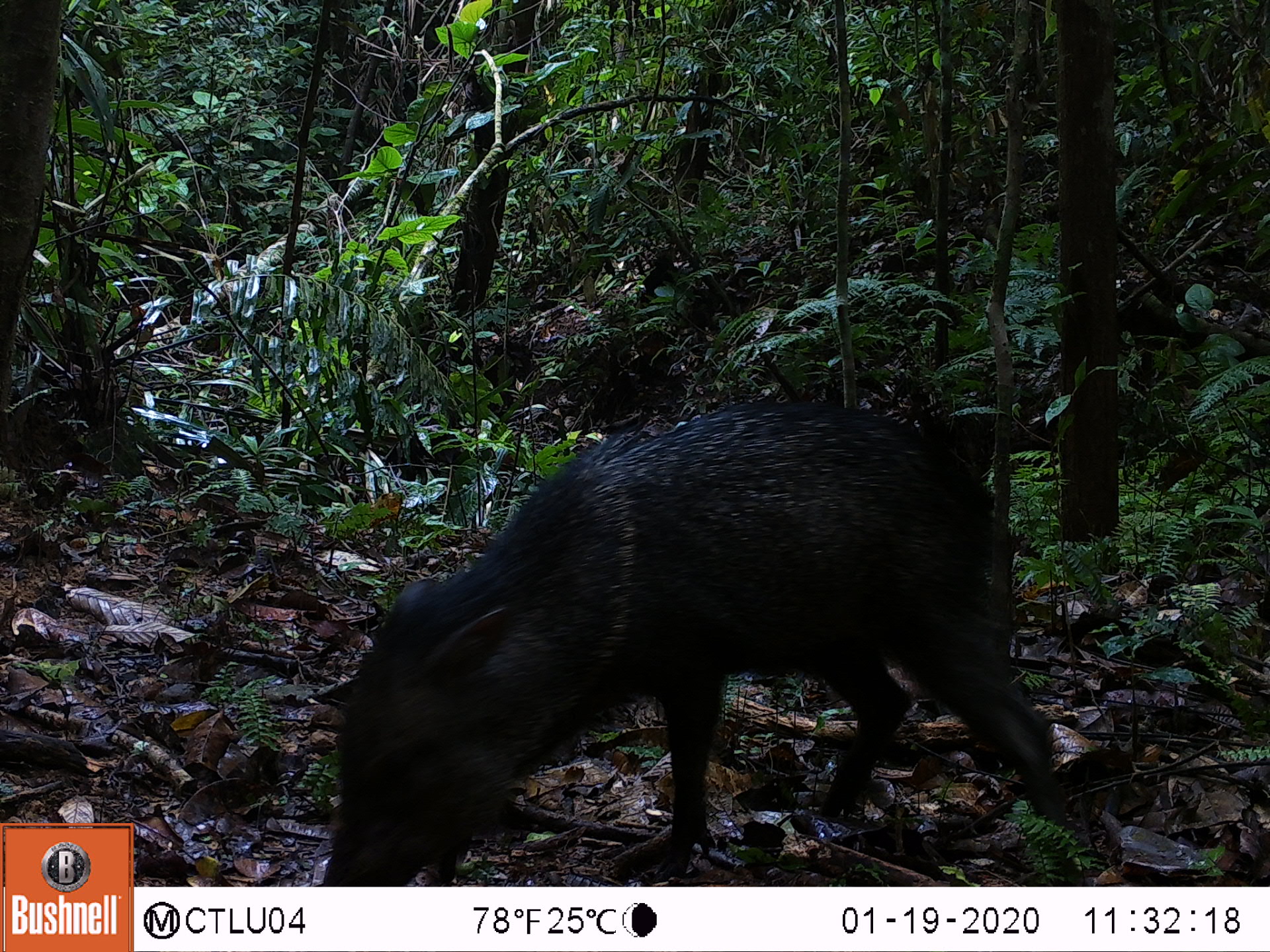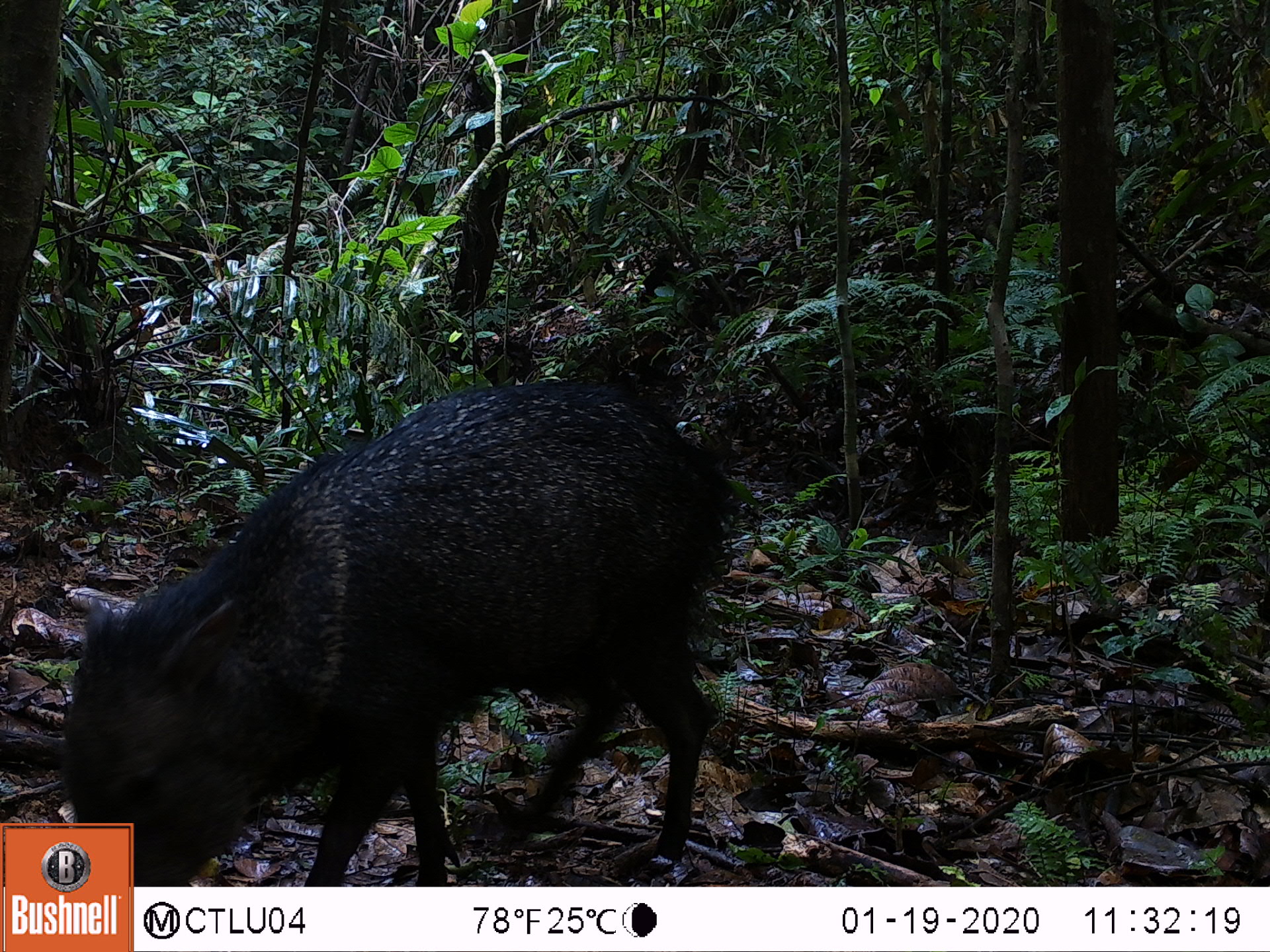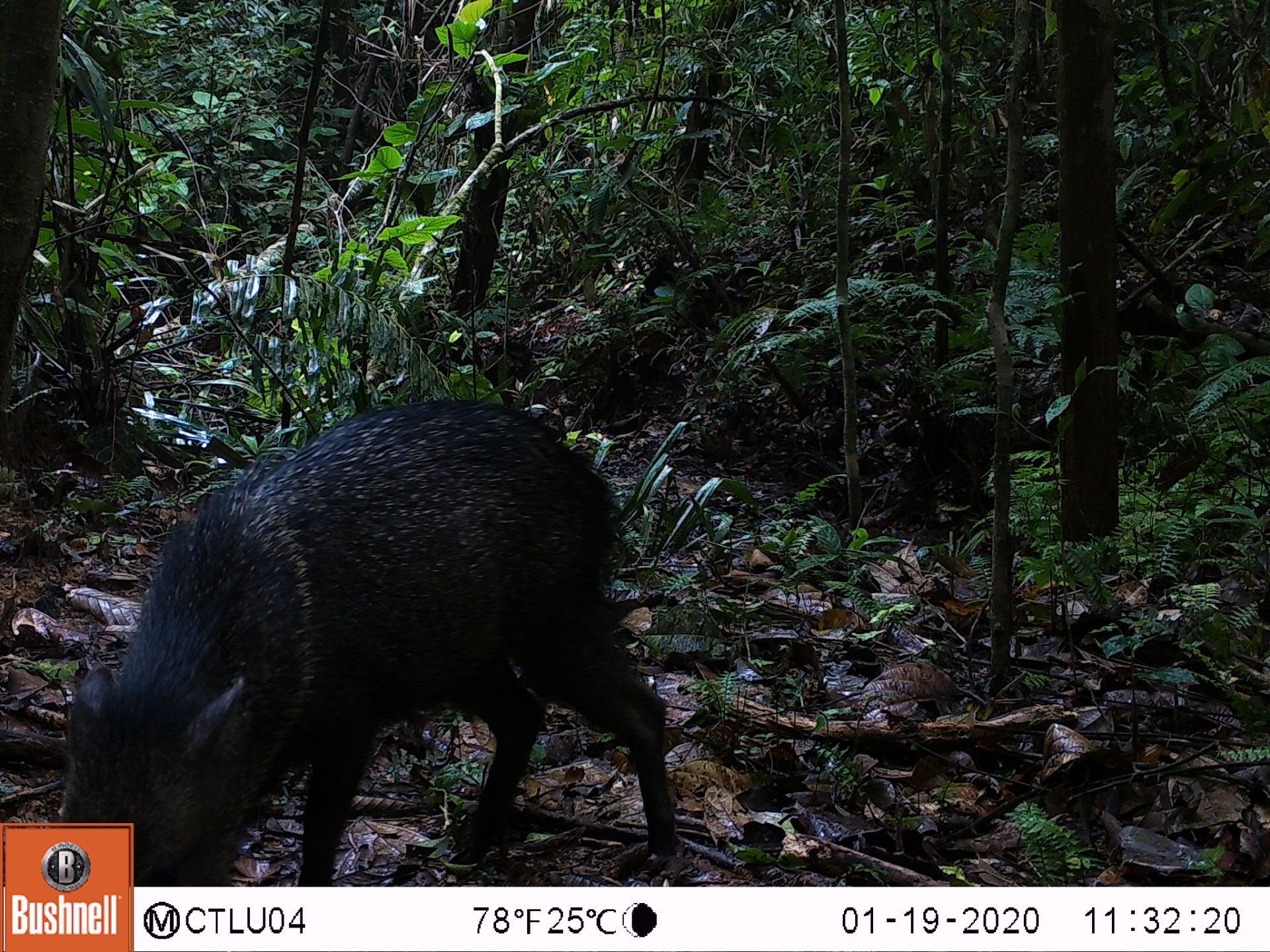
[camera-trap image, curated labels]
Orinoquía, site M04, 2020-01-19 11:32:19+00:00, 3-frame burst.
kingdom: Animalia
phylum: Chordata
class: Mammalia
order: Artiodactyla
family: Tayassuidae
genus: Pecari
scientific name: Pecari tajacu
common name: collared peccary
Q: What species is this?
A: Collared peccary (Pecari tajacu).